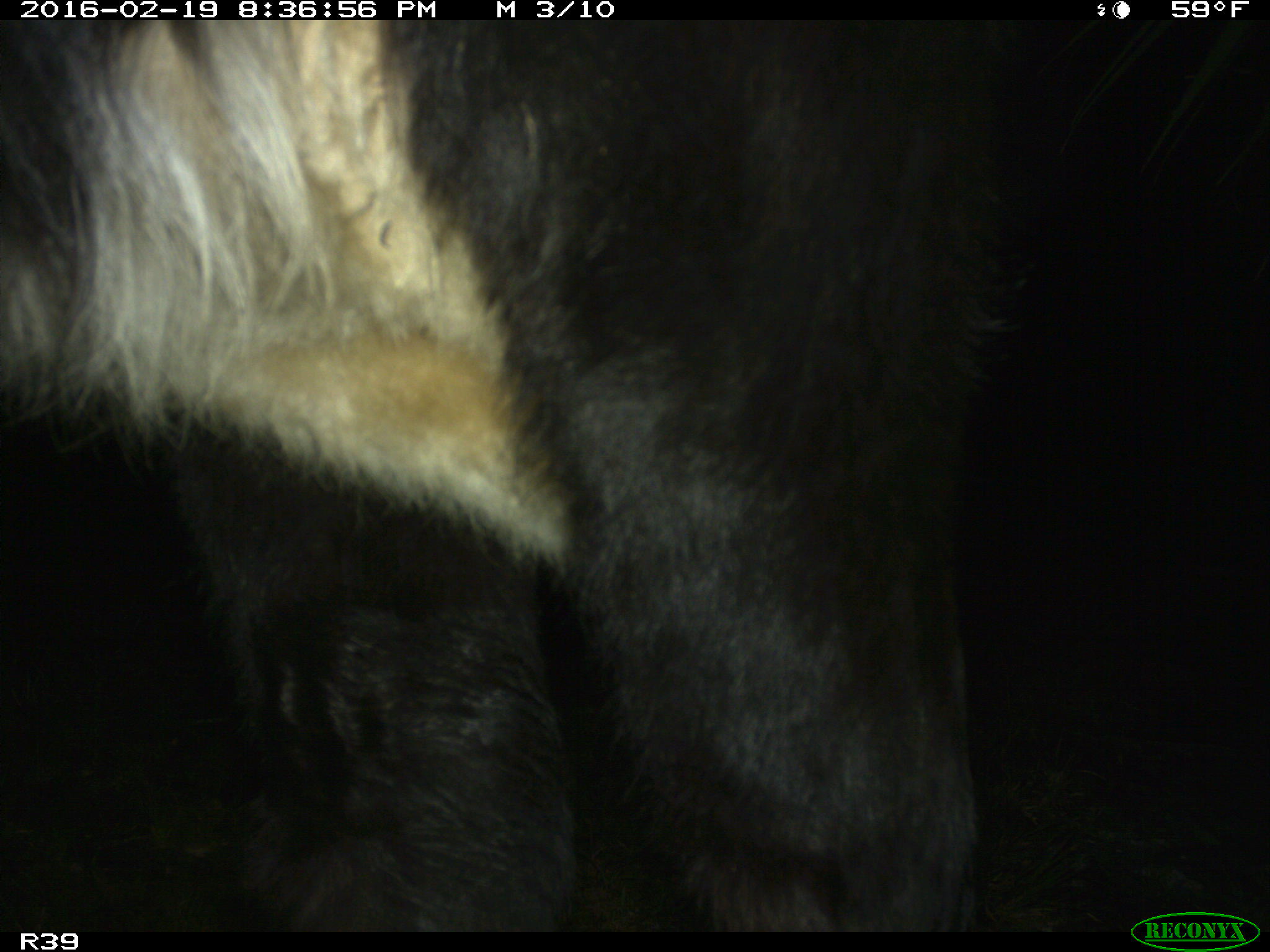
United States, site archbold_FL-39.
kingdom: Animalia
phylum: Chordata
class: Mammalia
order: Artiodactyla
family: Bovidae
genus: Bos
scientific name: Bos taurus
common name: domestic cow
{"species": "Bos taurus (domestic cow)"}